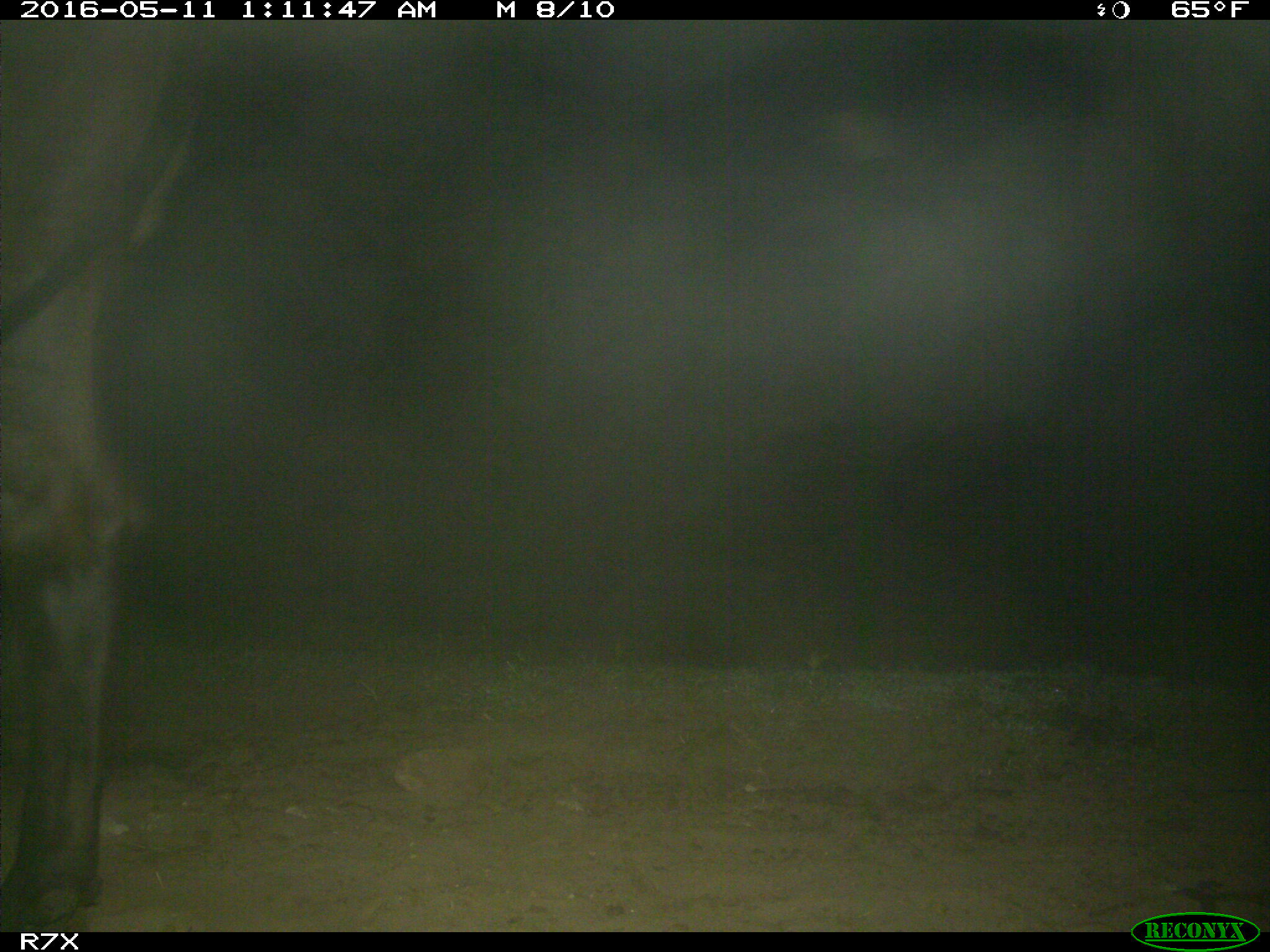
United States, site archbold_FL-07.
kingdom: Animalia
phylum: Chordata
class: Mammalia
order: Artiodactyla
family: Bovidae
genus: Bos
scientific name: Bos taurus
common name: domestic cow